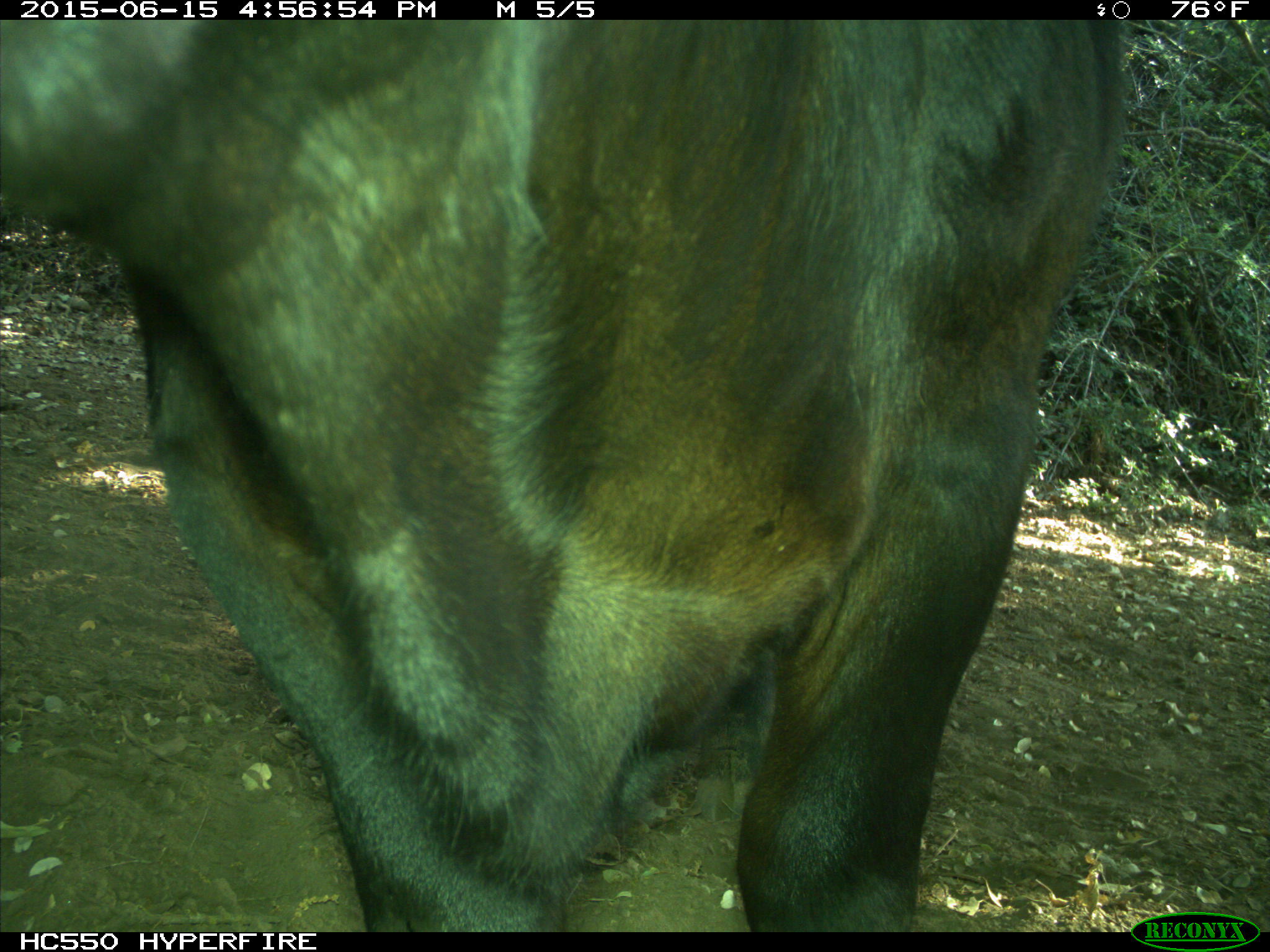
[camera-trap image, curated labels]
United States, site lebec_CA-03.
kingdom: Animalia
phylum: Chordata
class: Mammalia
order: Artiodactyla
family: Bovidae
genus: Bos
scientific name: Bos taurus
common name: domestic cow